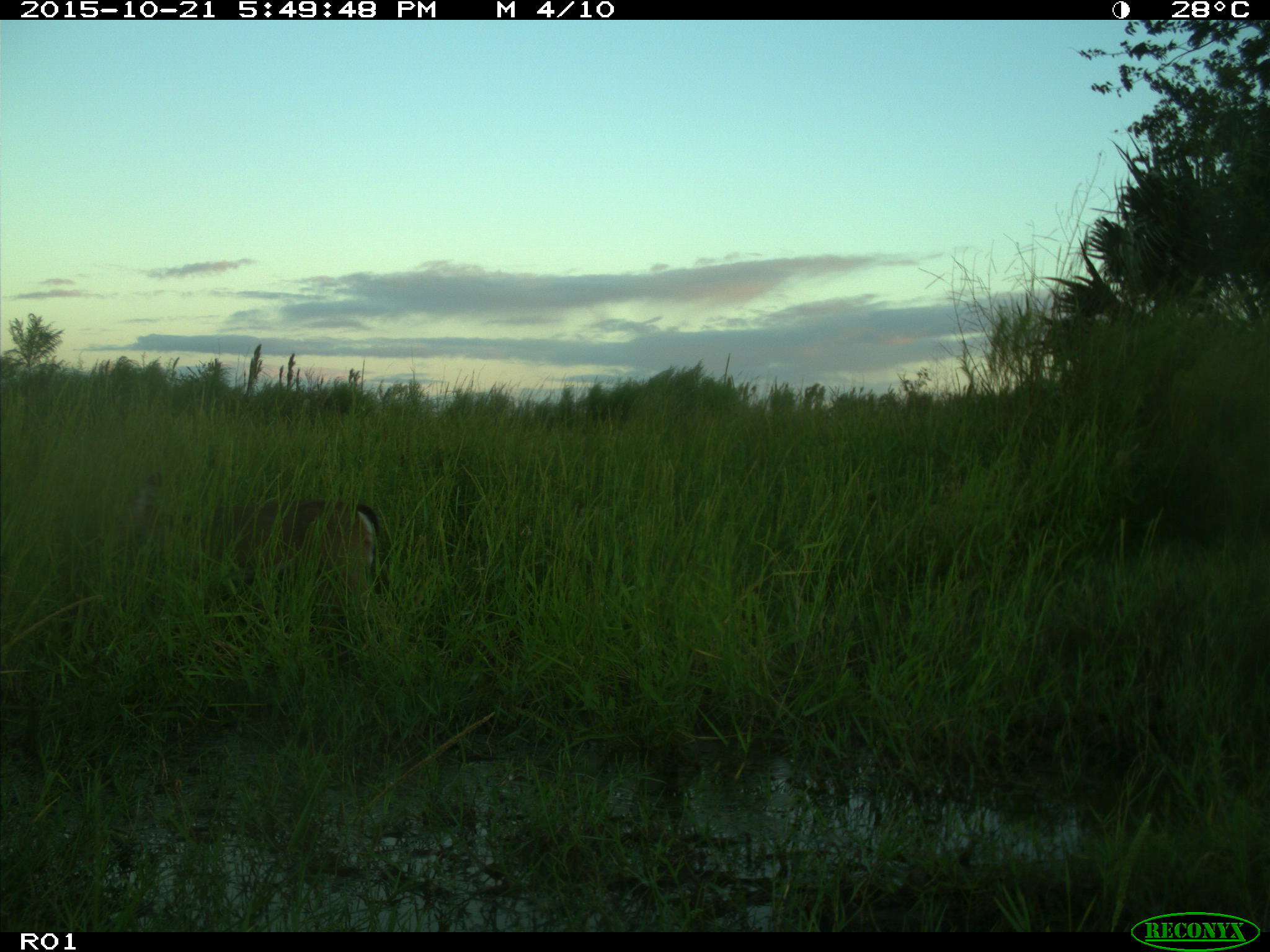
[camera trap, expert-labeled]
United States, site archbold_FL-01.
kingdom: Animalia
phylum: Chordata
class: Mammalia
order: Artiodactyla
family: Cervidae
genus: Odocoileus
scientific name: Odocoileus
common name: deer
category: unidentified deer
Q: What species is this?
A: Unidentified deer (deer) (Odocoileus).